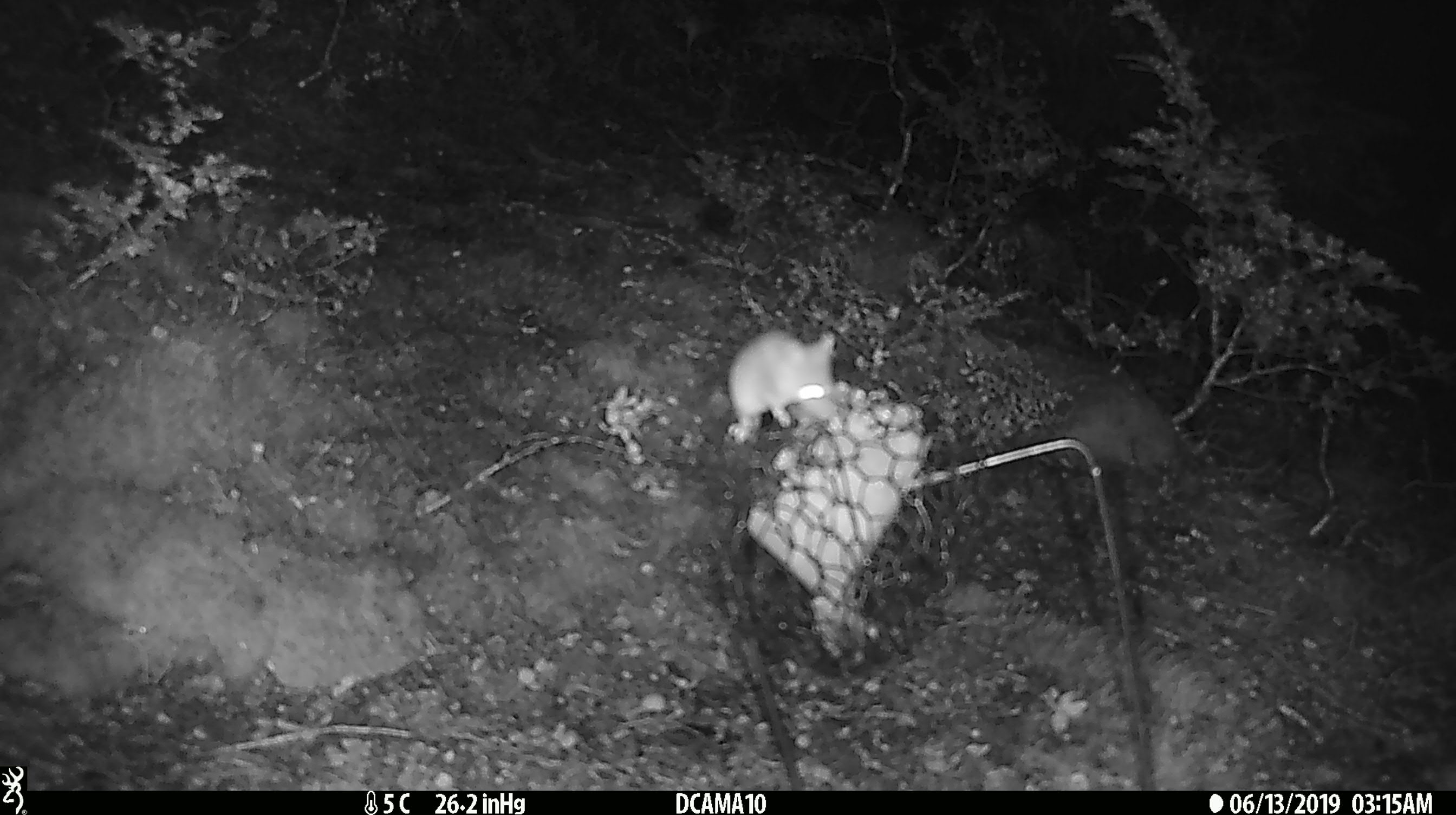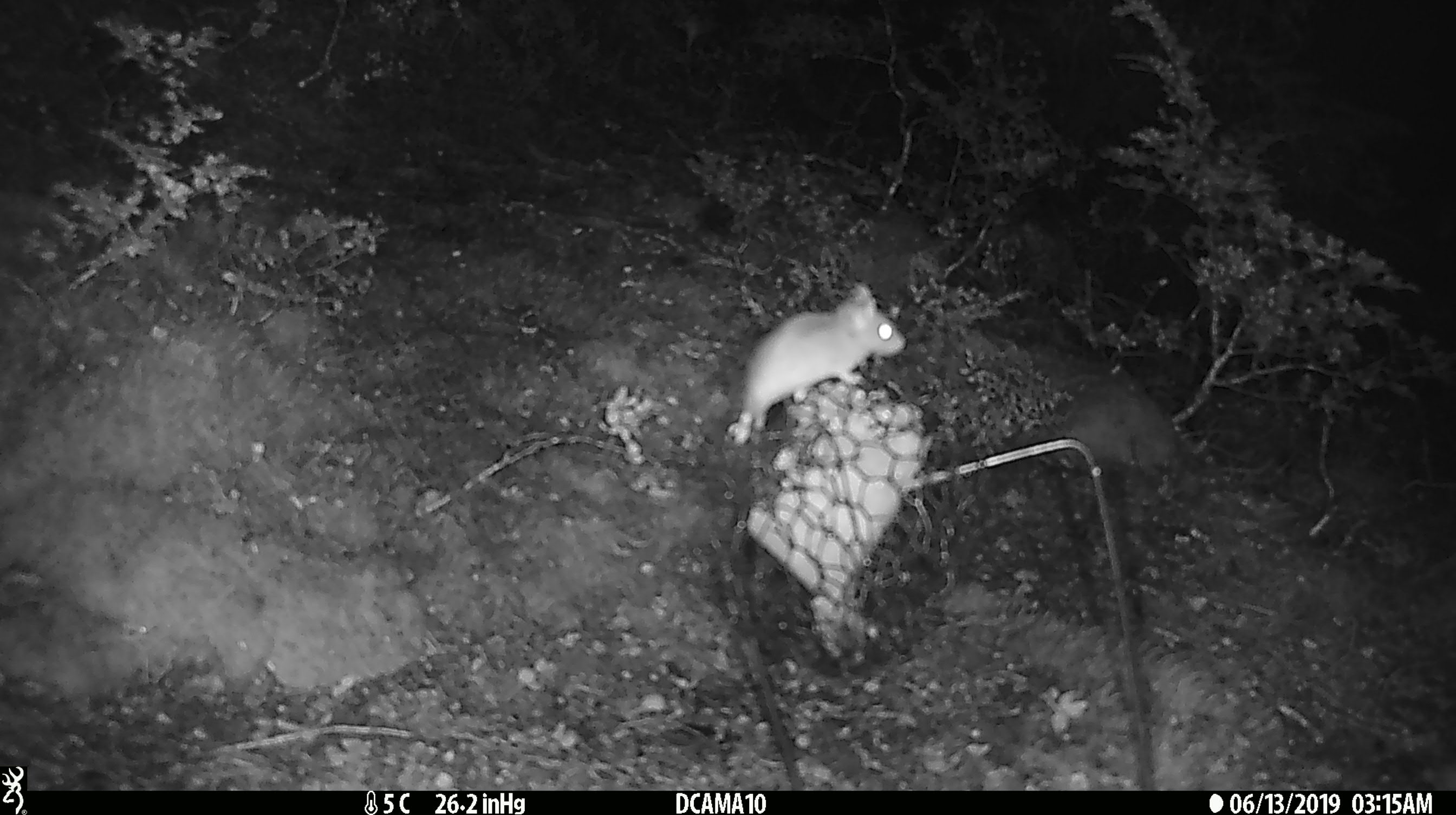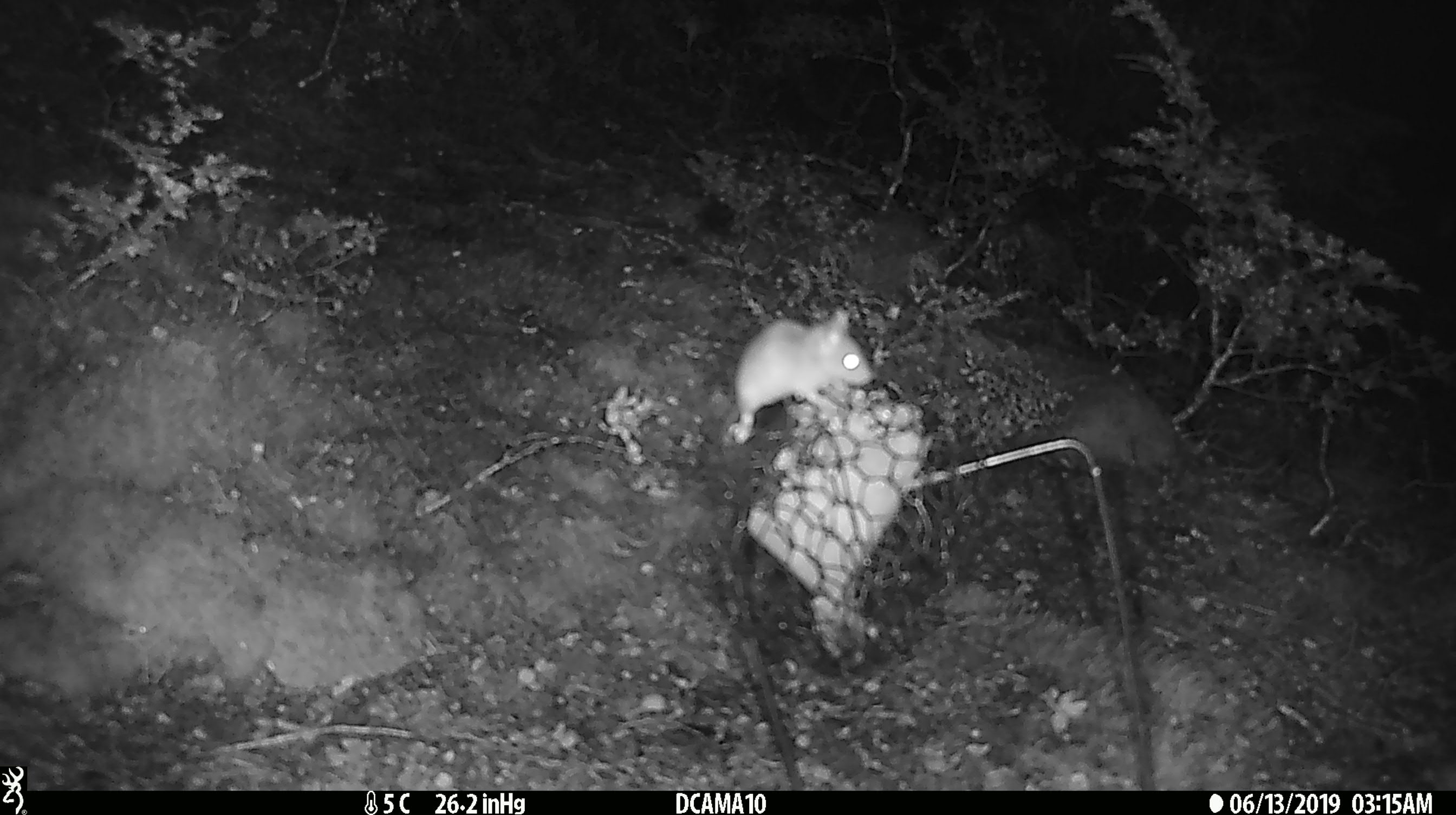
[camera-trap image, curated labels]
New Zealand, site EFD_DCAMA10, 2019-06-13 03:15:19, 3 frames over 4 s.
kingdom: Animalia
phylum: Chordata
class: Mammalia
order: Rodentia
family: Muridae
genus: Mus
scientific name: Mus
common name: mouse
Mouse (Mus).